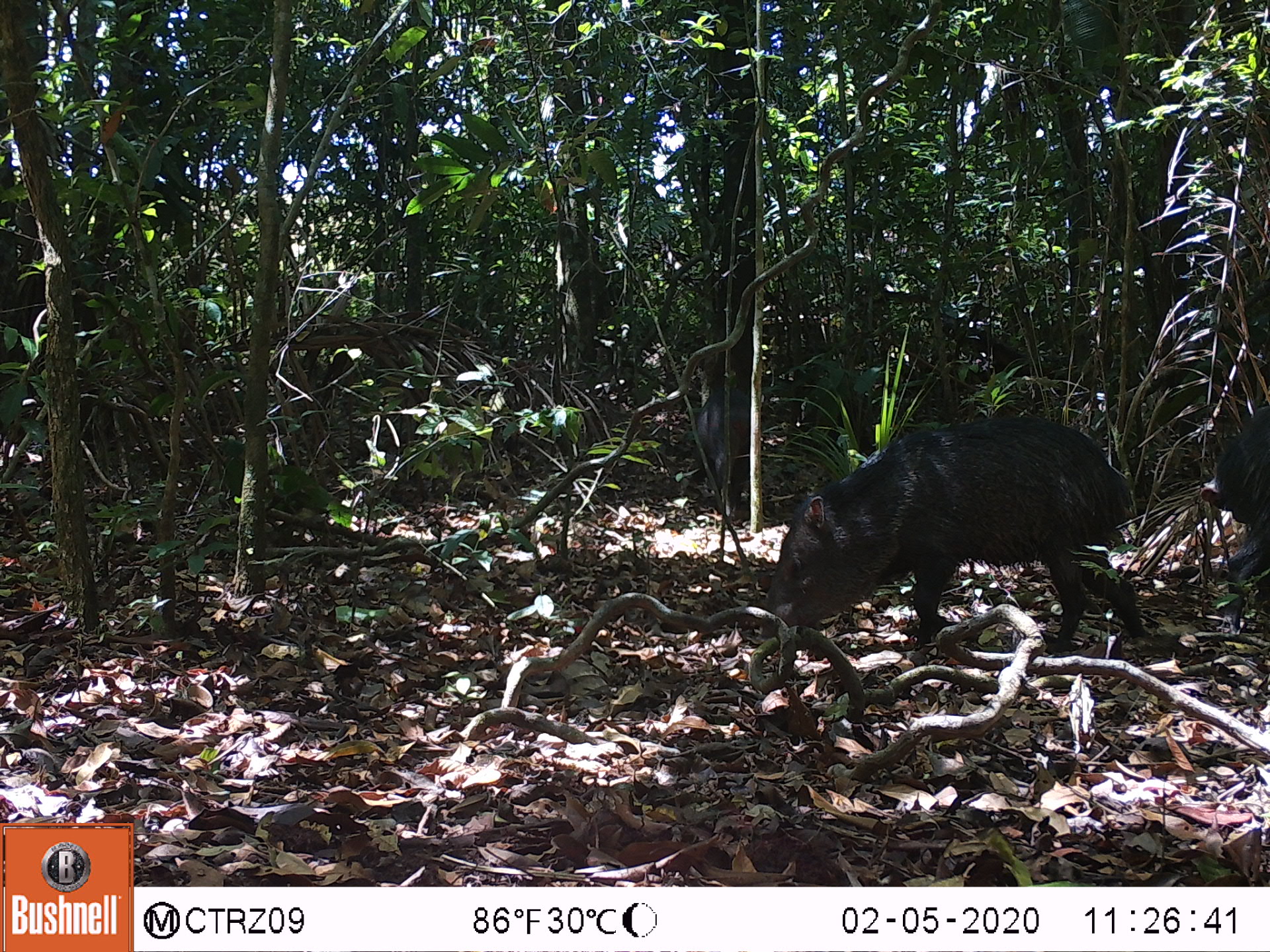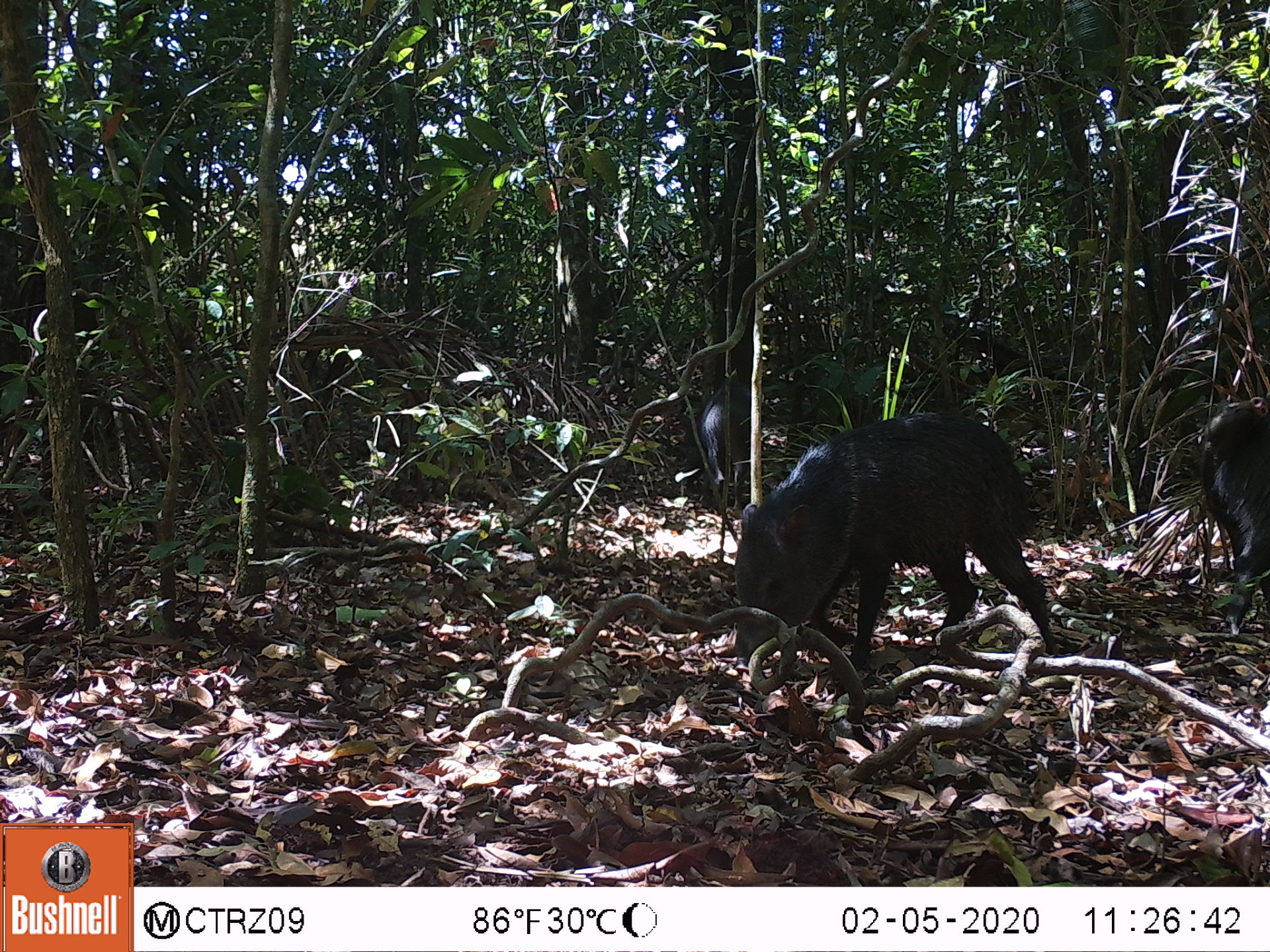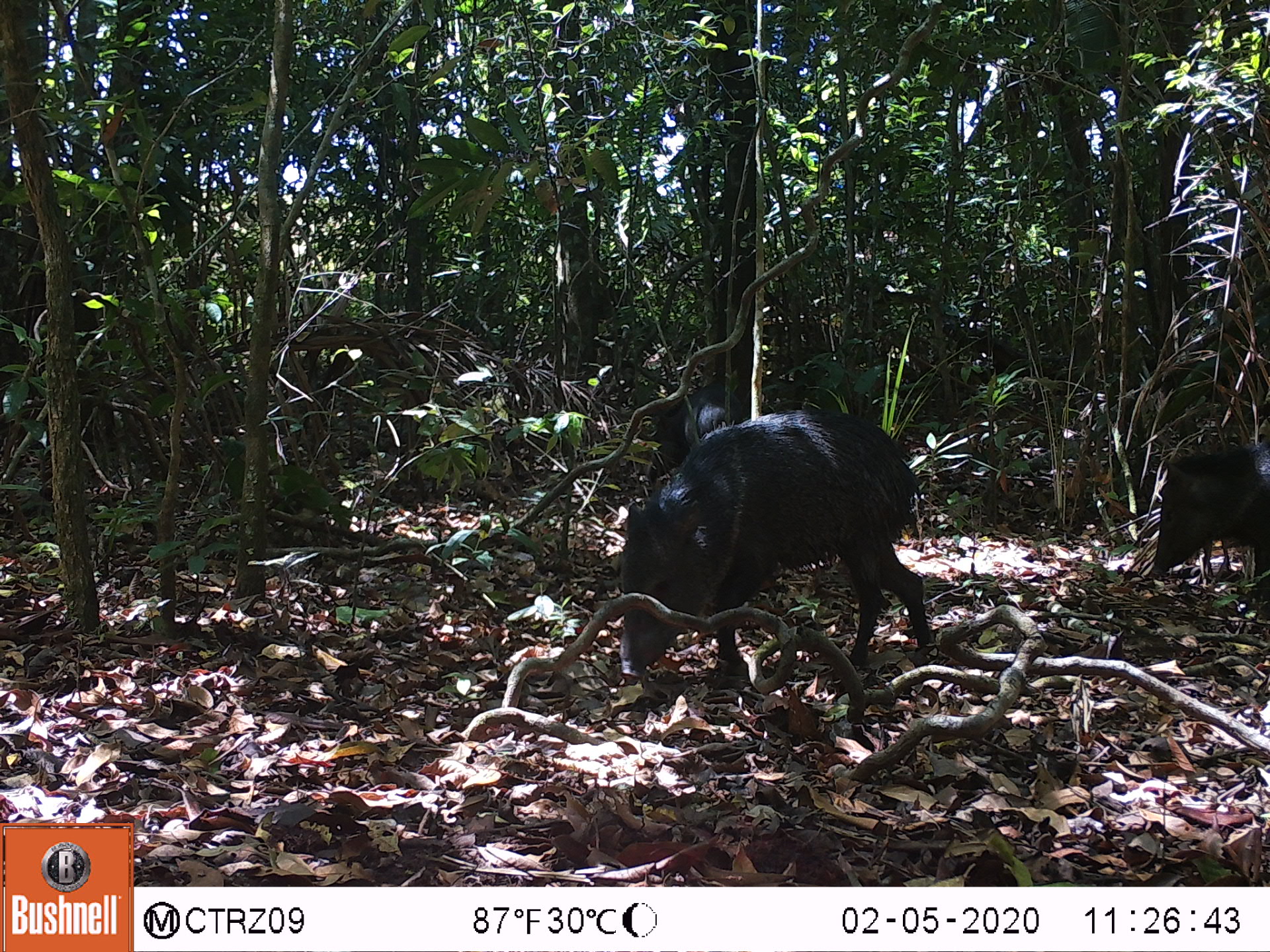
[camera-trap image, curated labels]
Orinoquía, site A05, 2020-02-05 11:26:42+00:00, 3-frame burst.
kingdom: Animalia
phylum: Chordata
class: Mammalia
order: Artiodactyla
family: Tayassuidae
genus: Pecari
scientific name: Pecari tajacu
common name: collared peccary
Collared peccary (Pecari tajacu).